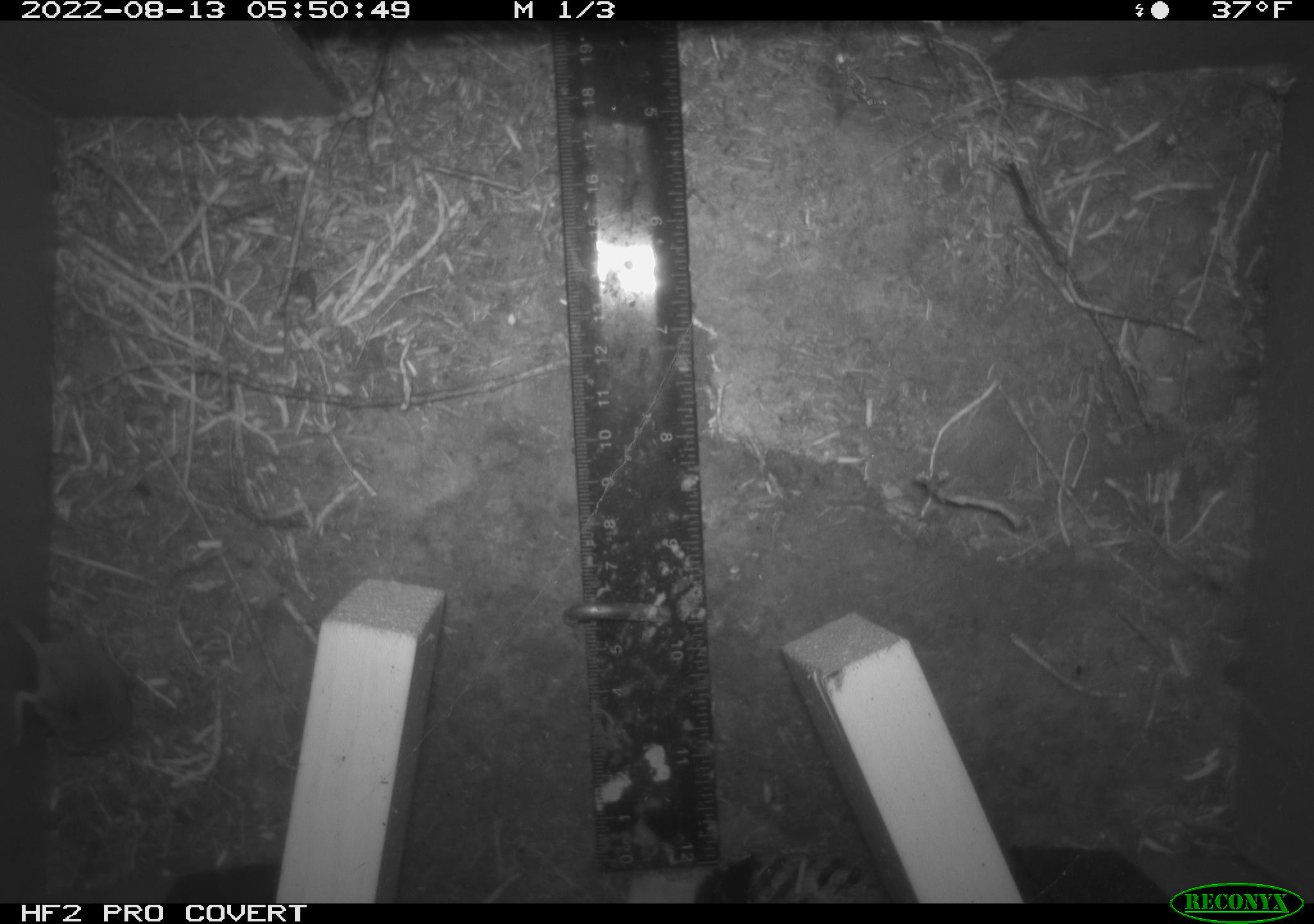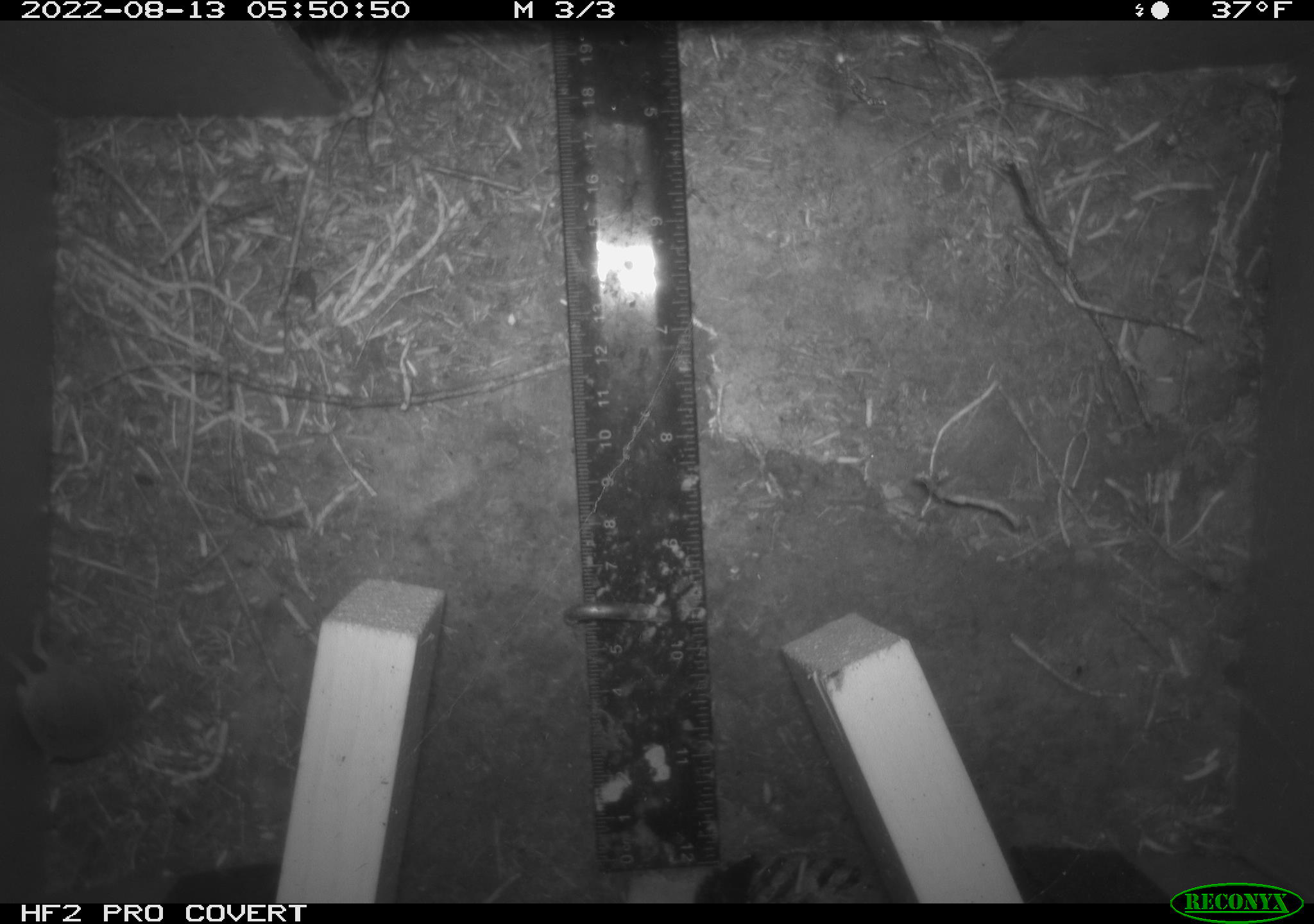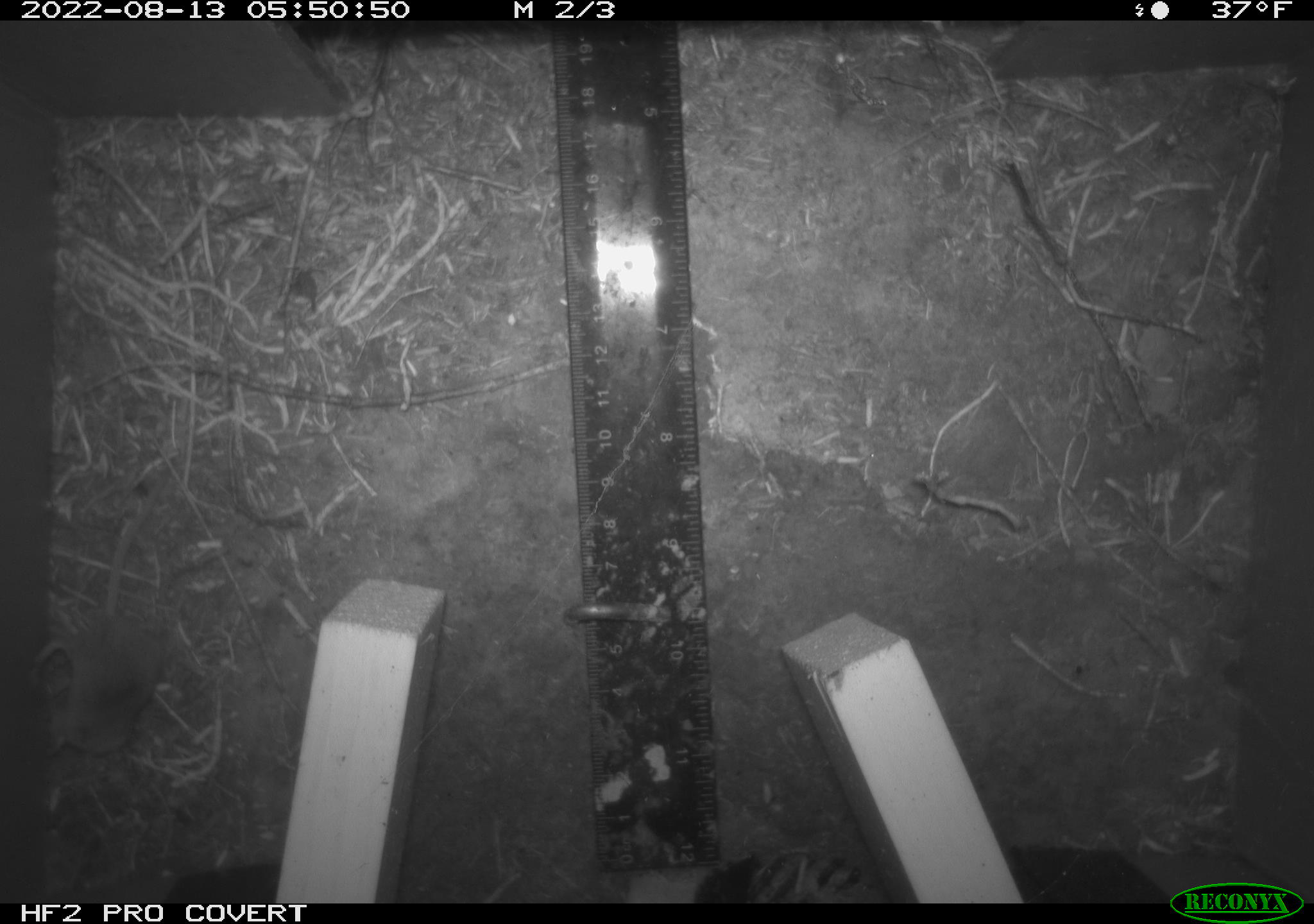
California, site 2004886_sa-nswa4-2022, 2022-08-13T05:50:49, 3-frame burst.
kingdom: Animalia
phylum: Chordata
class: Mammalia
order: Rodentia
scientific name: Rodentia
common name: rodent